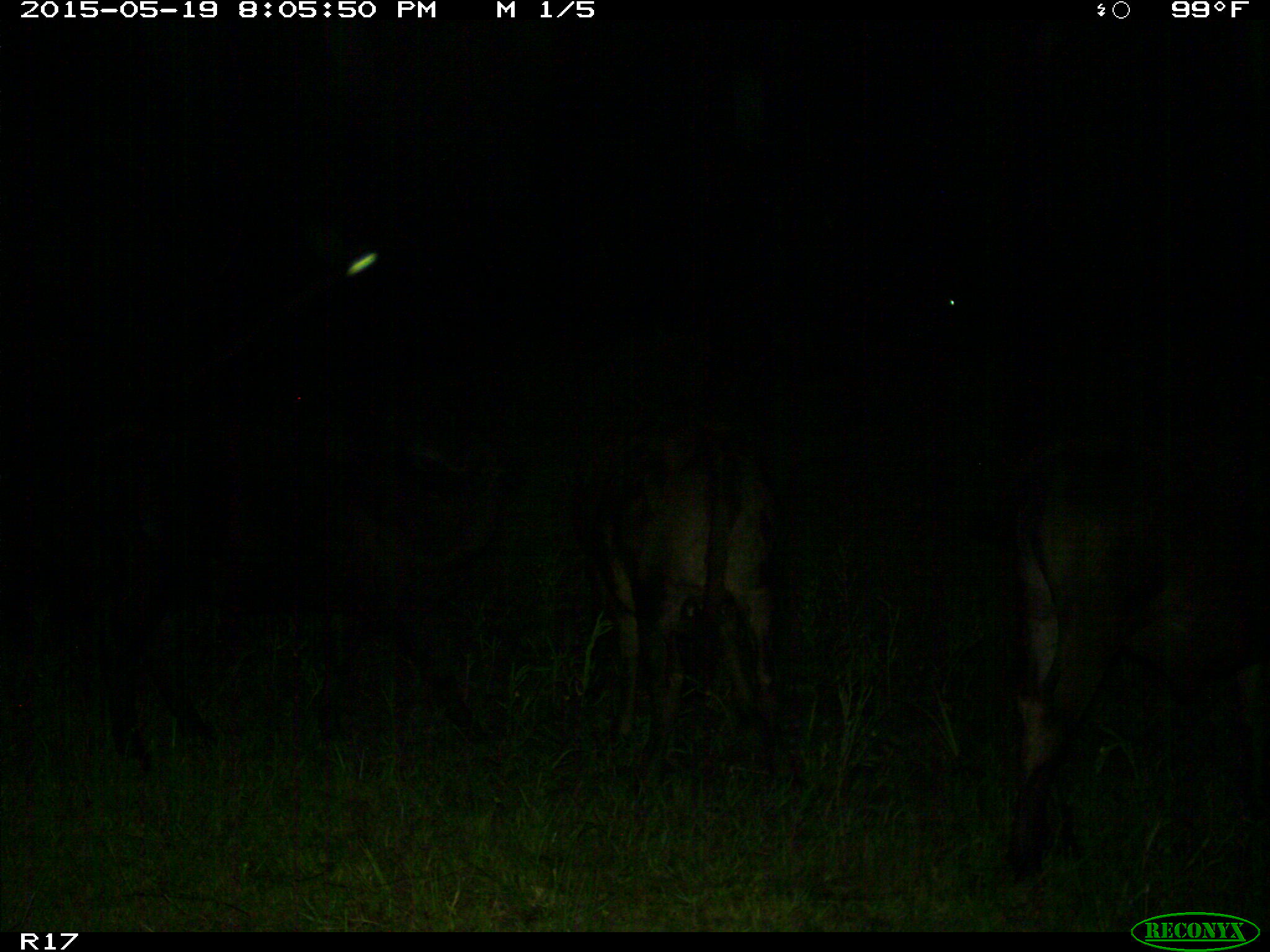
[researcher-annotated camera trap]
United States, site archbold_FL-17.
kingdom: Animalia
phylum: Chordata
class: Mammalia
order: Artiodactyla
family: Bovidae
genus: Bos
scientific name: Bos taurus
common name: domestic cow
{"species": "Bos taurus (domestic cow)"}